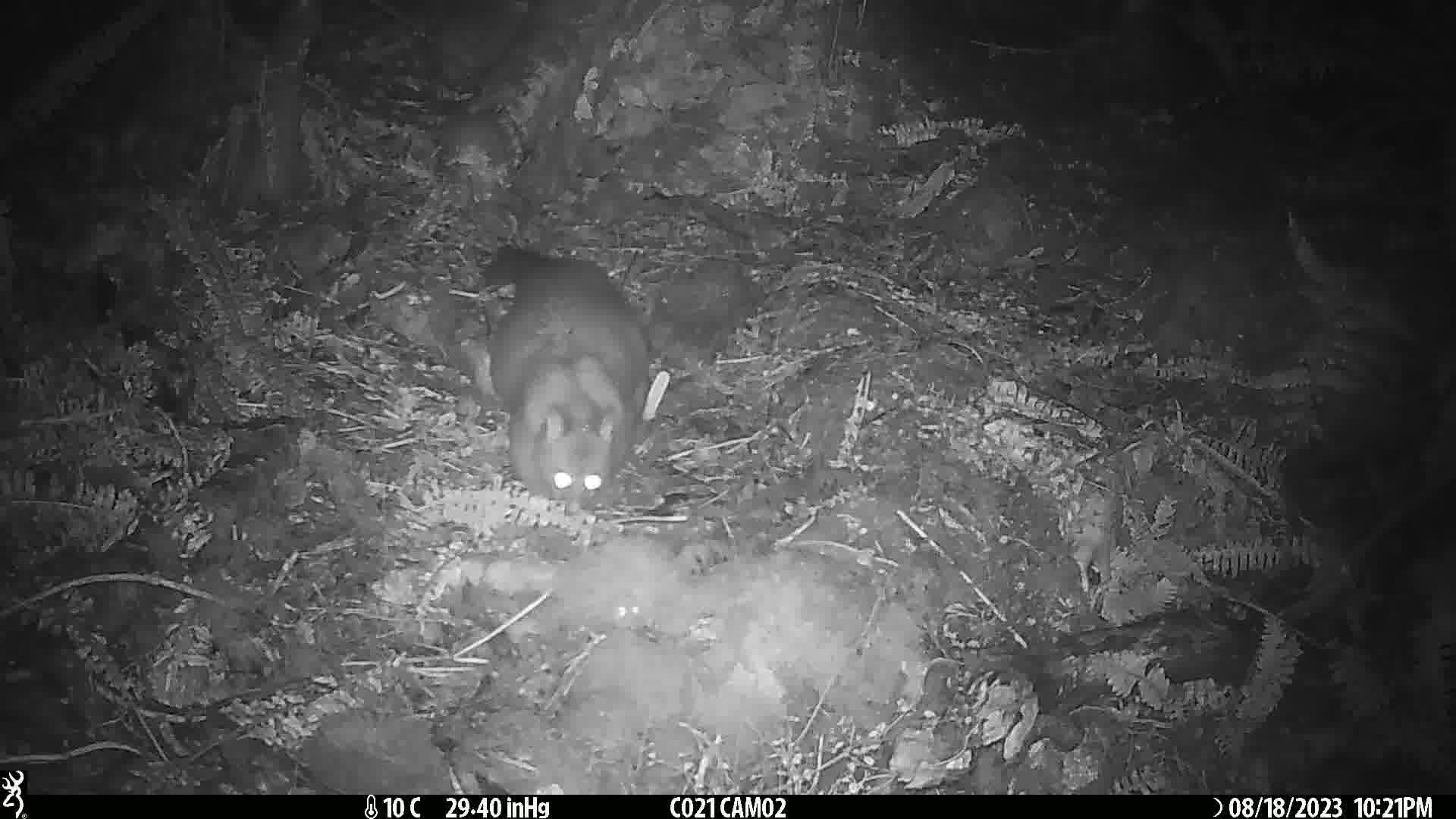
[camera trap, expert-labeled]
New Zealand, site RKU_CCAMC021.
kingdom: Animalia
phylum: Chordata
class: Mammalia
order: Diprotodontia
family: Phalangeridae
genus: Trichosurus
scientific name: Trichosurus vulpecula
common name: common brushtail possum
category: possum